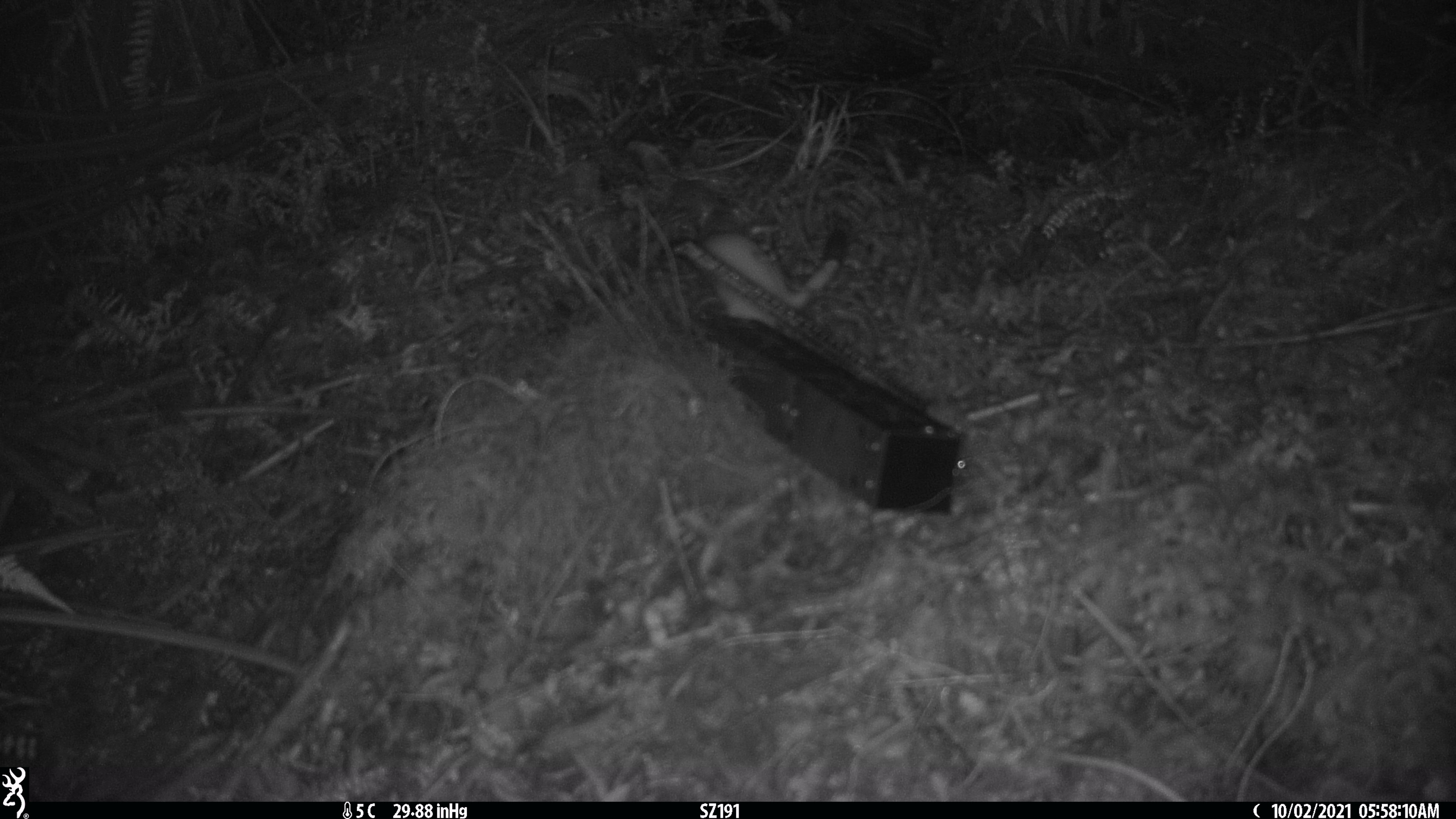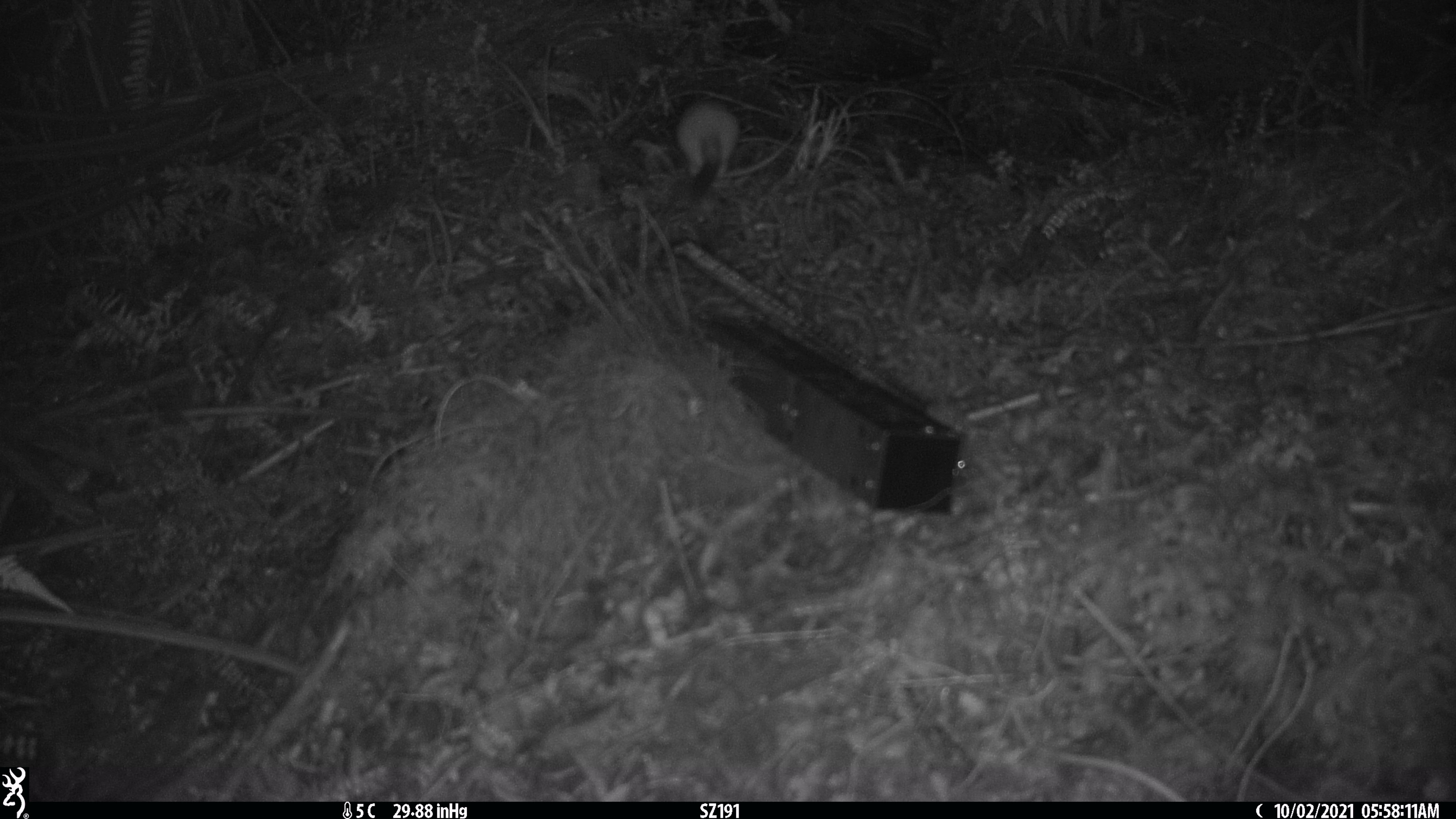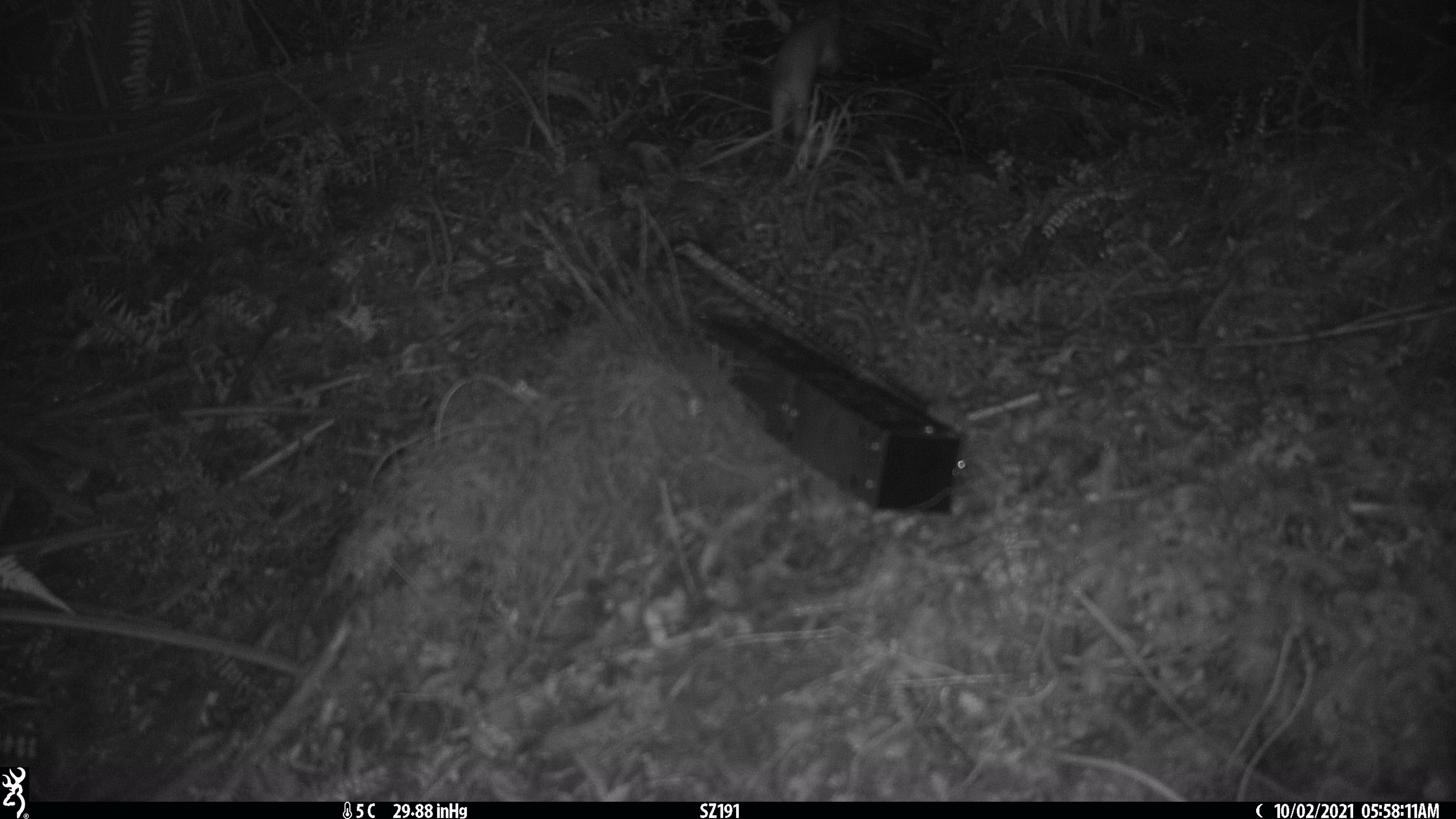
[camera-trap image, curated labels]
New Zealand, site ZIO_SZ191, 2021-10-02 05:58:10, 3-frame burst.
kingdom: Animalia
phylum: Chordata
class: Mammalia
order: Carnivora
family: Mustelidae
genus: Mustela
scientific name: Mustela erminea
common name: stoat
Stoat (Mustela erminea).